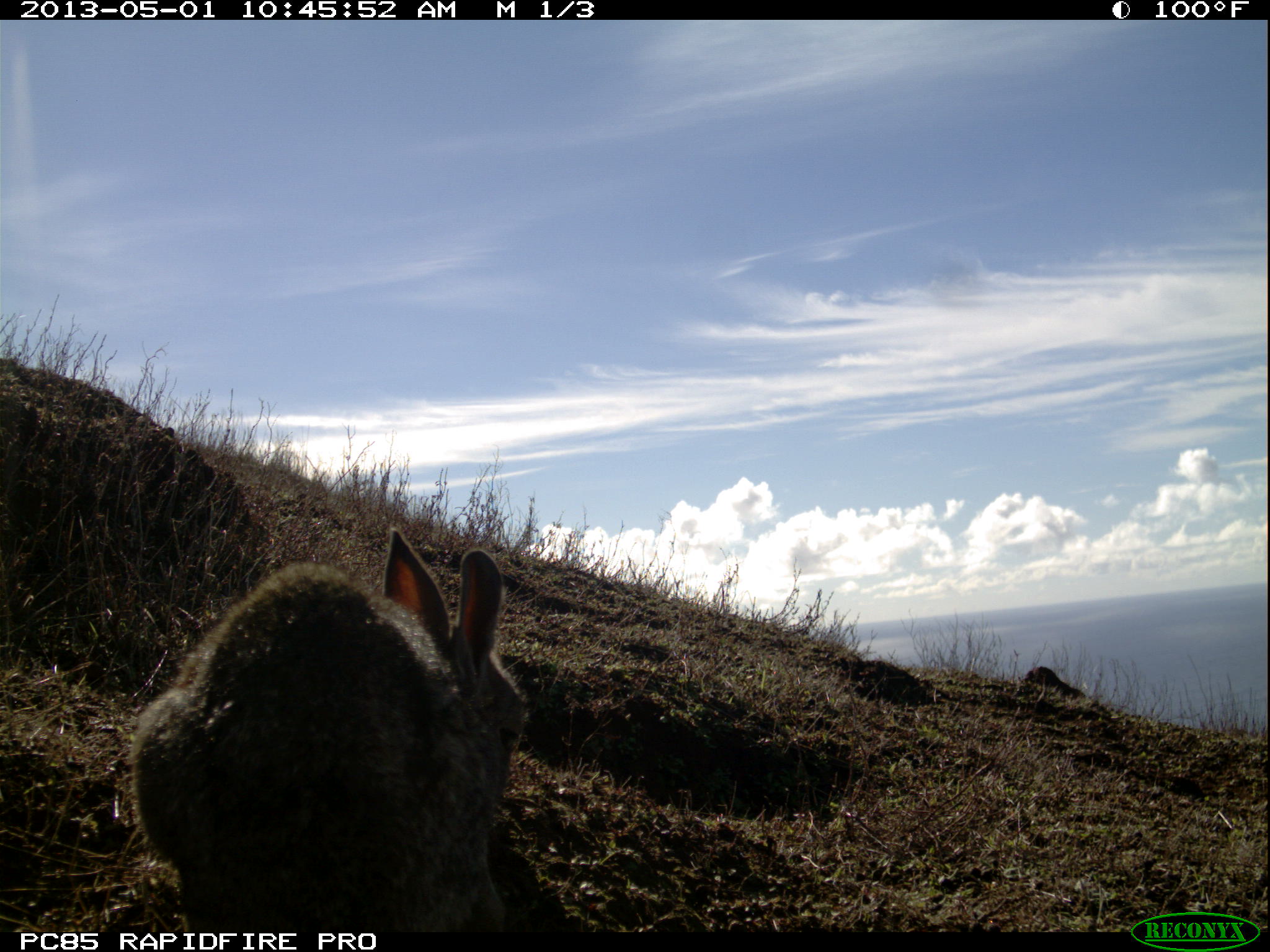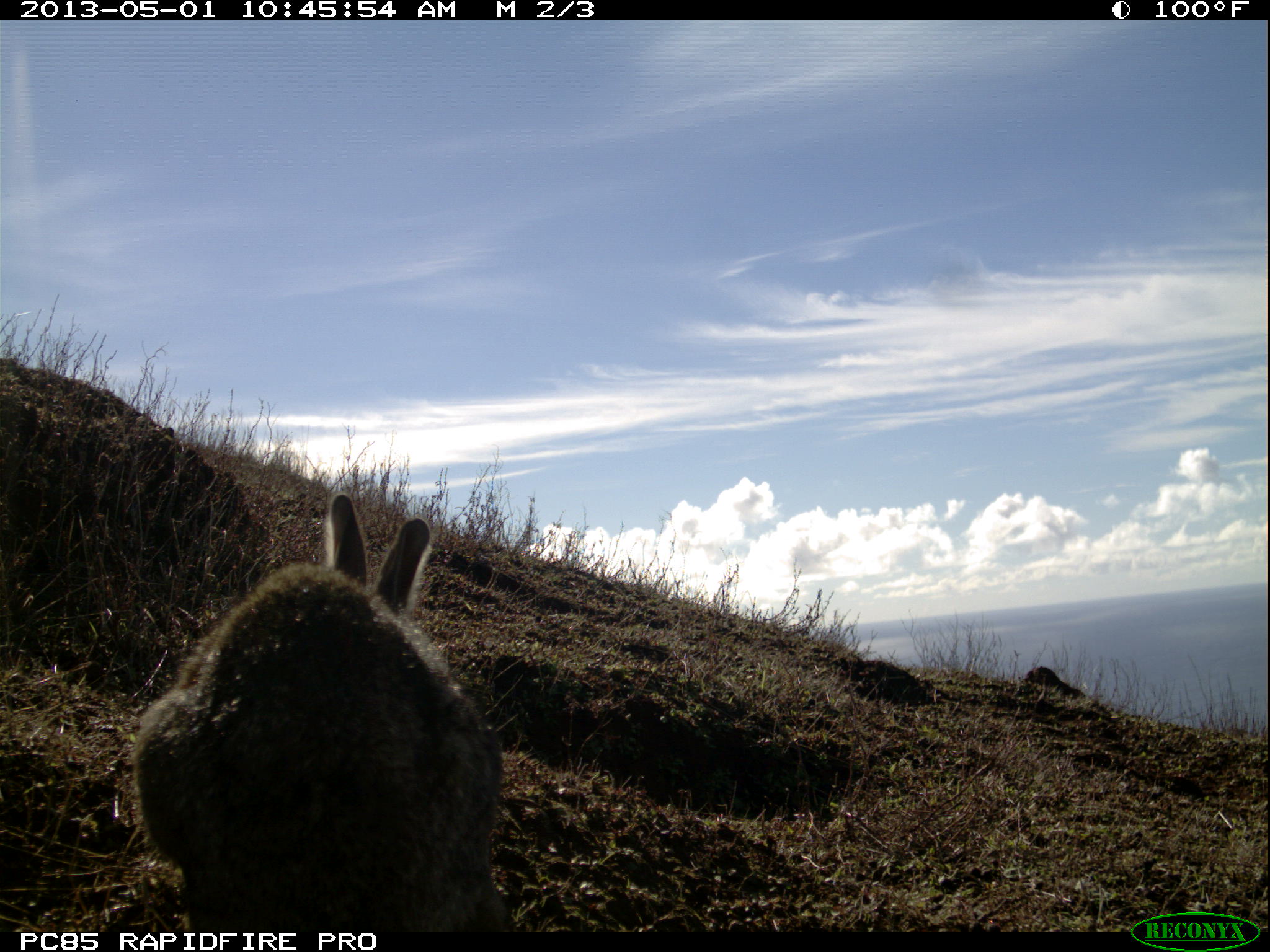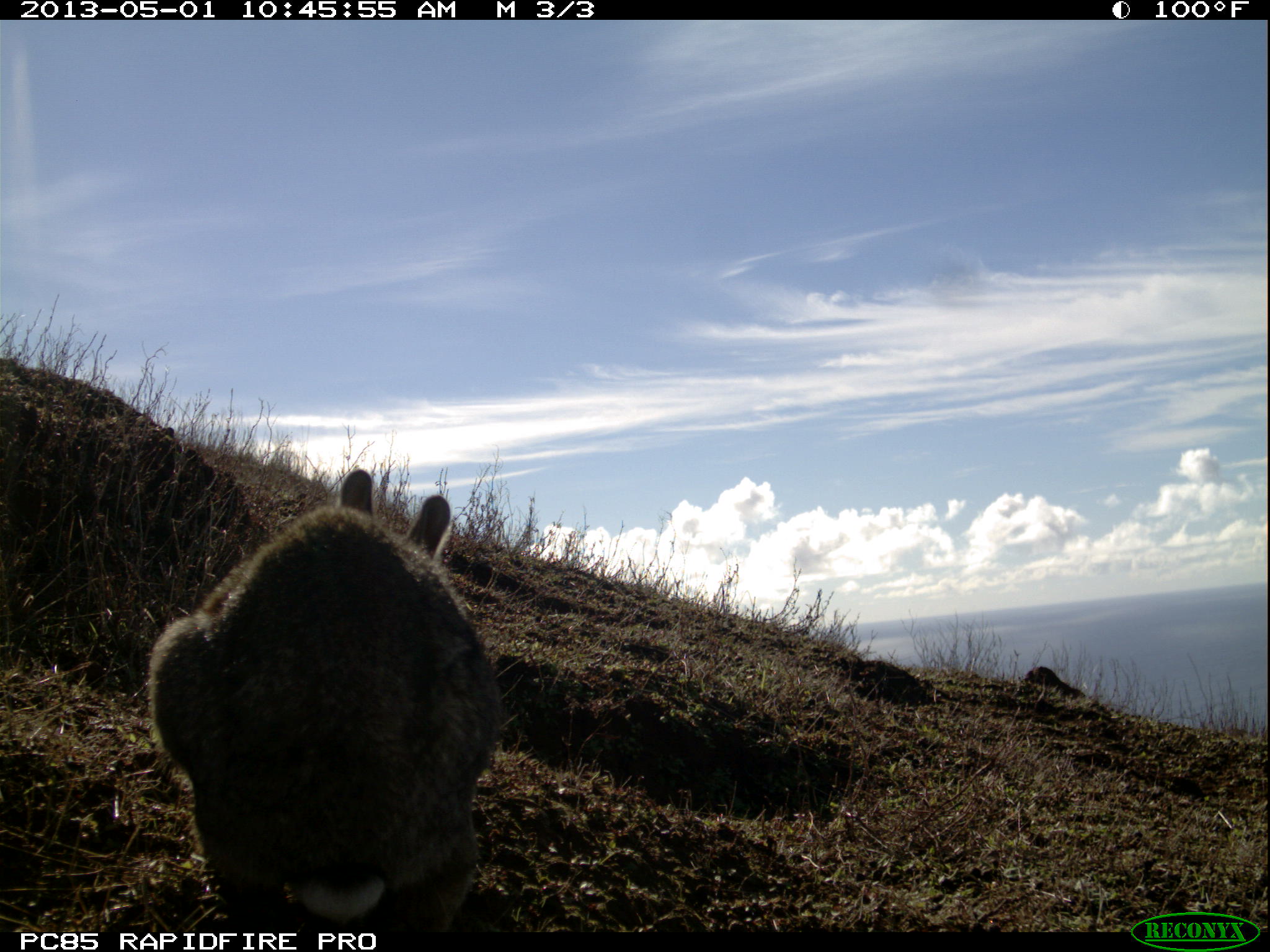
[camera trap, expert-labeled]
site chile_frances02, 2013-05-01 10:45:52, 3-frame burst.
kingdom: Animalia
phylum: Chordata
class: Mammalia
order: Lagomorpha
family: Leporidae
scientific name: Leporidae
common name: rabbits and hares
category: rabbit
Rabbit (rabbits and hares) (Leporidae).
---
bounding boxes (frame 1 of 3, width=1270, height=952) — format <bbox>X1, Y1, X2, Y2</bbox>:
rabbit: <bbox>126, 527, 527, 934</bbox>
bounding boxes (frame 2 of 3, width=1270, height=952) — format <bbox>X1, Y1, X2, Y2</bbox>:
rabbit: <bbox>128, 496, 512, 935</bbox>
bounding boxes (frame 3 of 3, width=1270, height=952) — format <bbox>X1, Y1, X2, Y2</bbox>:
rabbit: <bbox>144, 470, 504, 928</bbox>